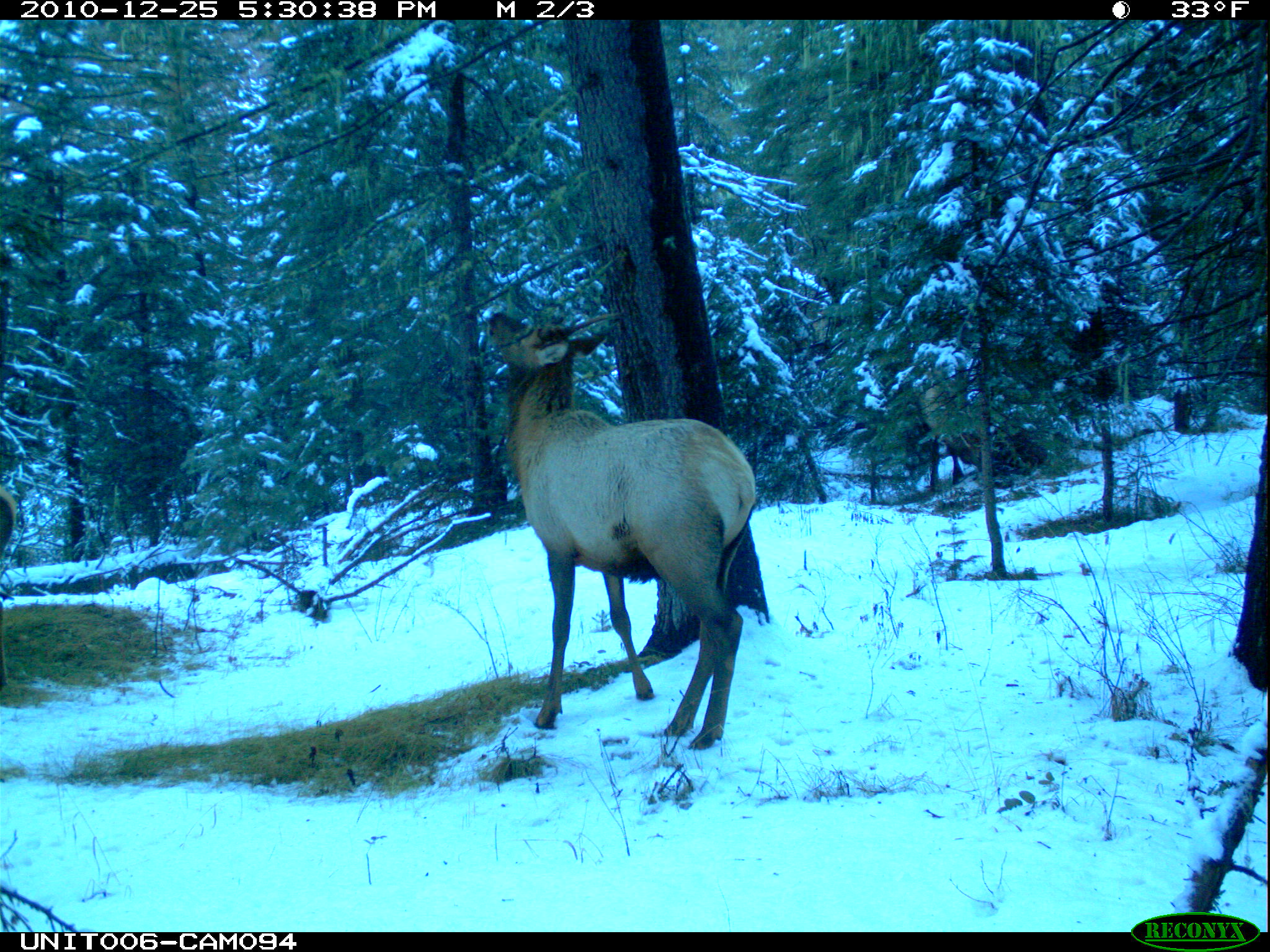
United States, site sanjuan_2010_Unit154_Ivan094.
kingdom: Animalia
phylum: Chordata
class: Mammalia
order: Artiodactyla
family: Cervidae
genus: Cervus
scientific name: Cervus elaphus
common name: red deer